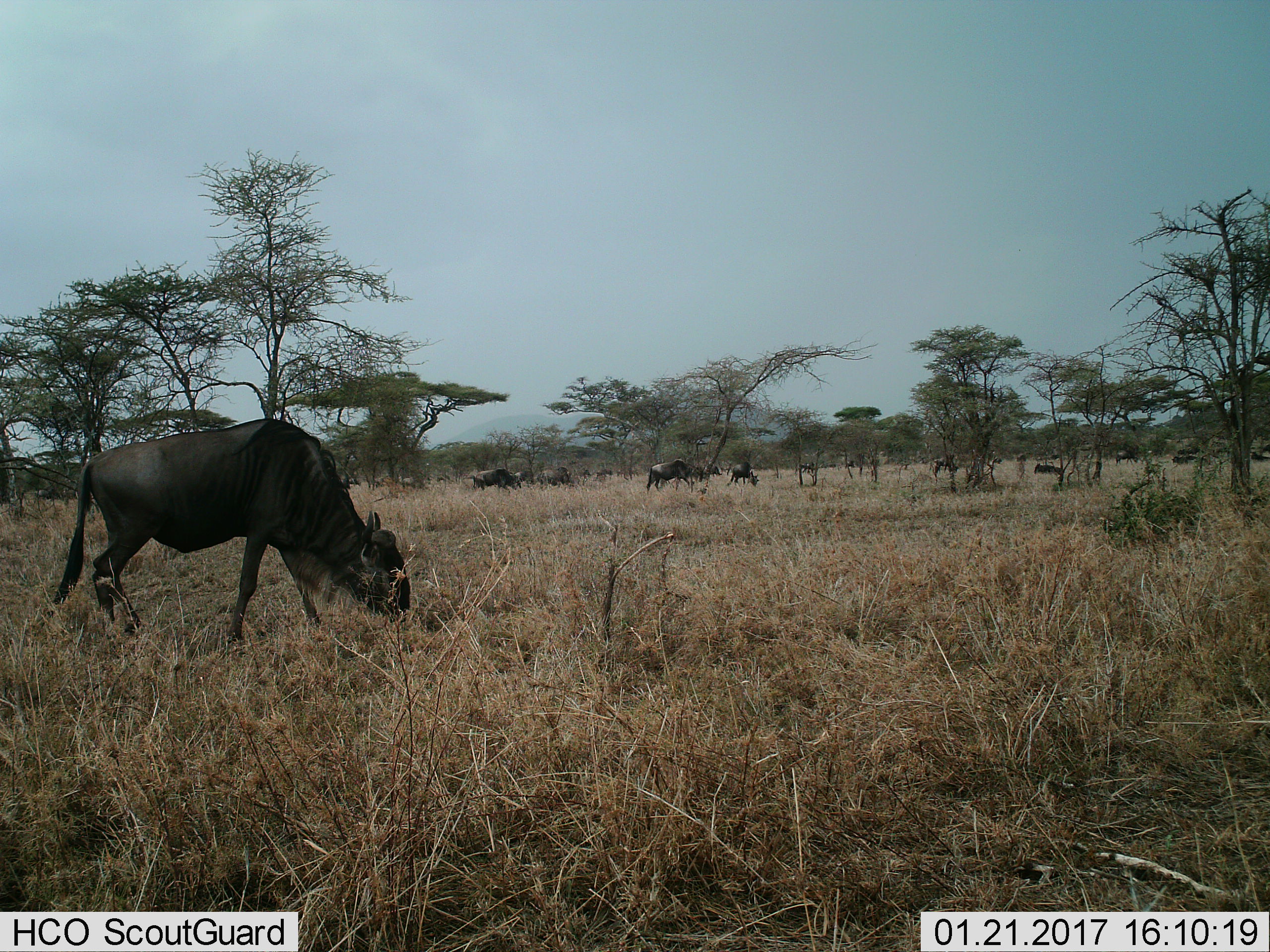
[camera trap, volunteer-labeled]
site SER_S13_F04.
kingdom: Animalia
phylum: Chordata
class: Mammalia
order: Artiodactyla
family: Bovidae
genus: Connochaetes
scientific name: Connochaetes taurinus taurinus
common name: blue wildebeest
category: wildebeestblue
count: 11-50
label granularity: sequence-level